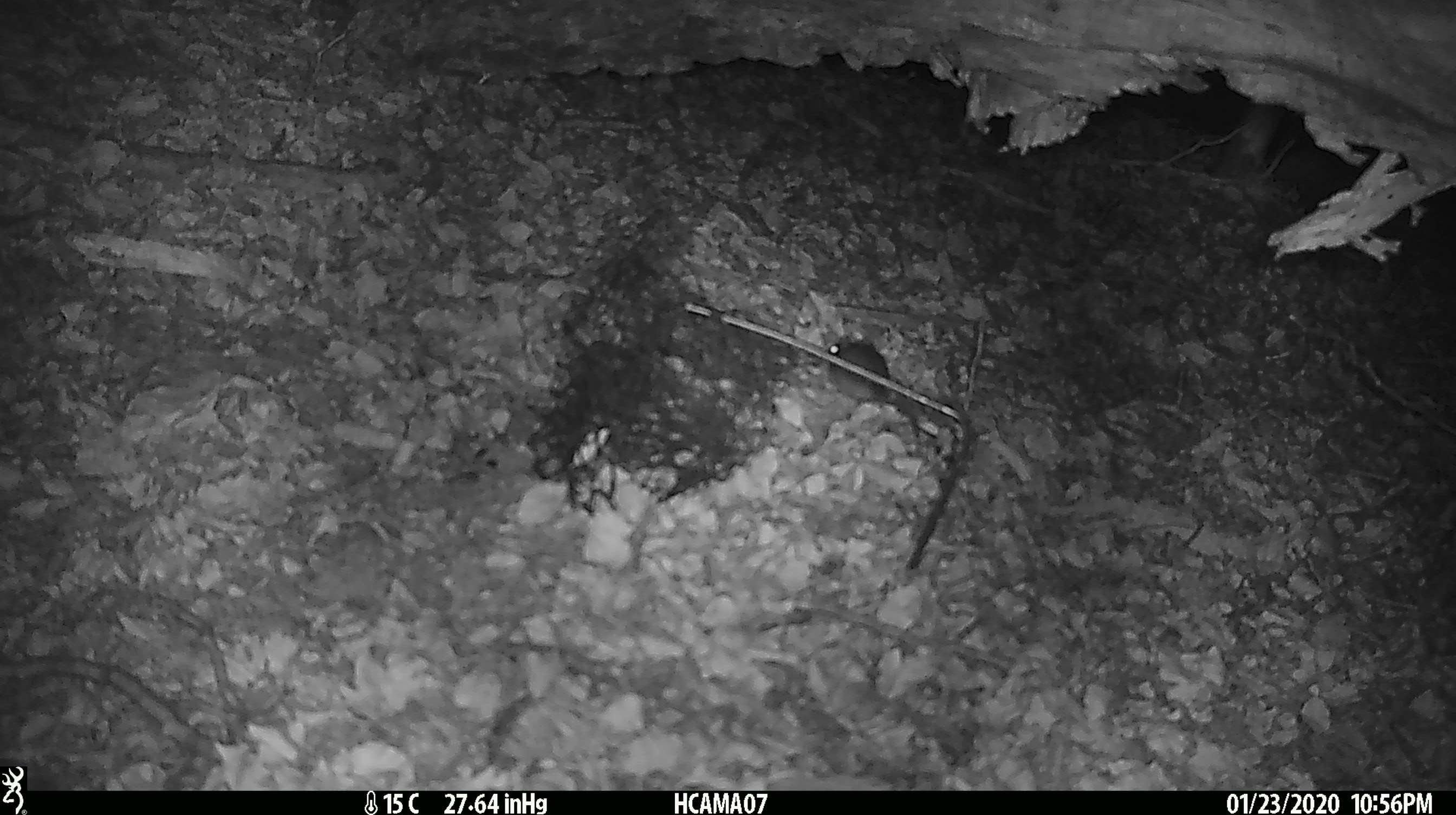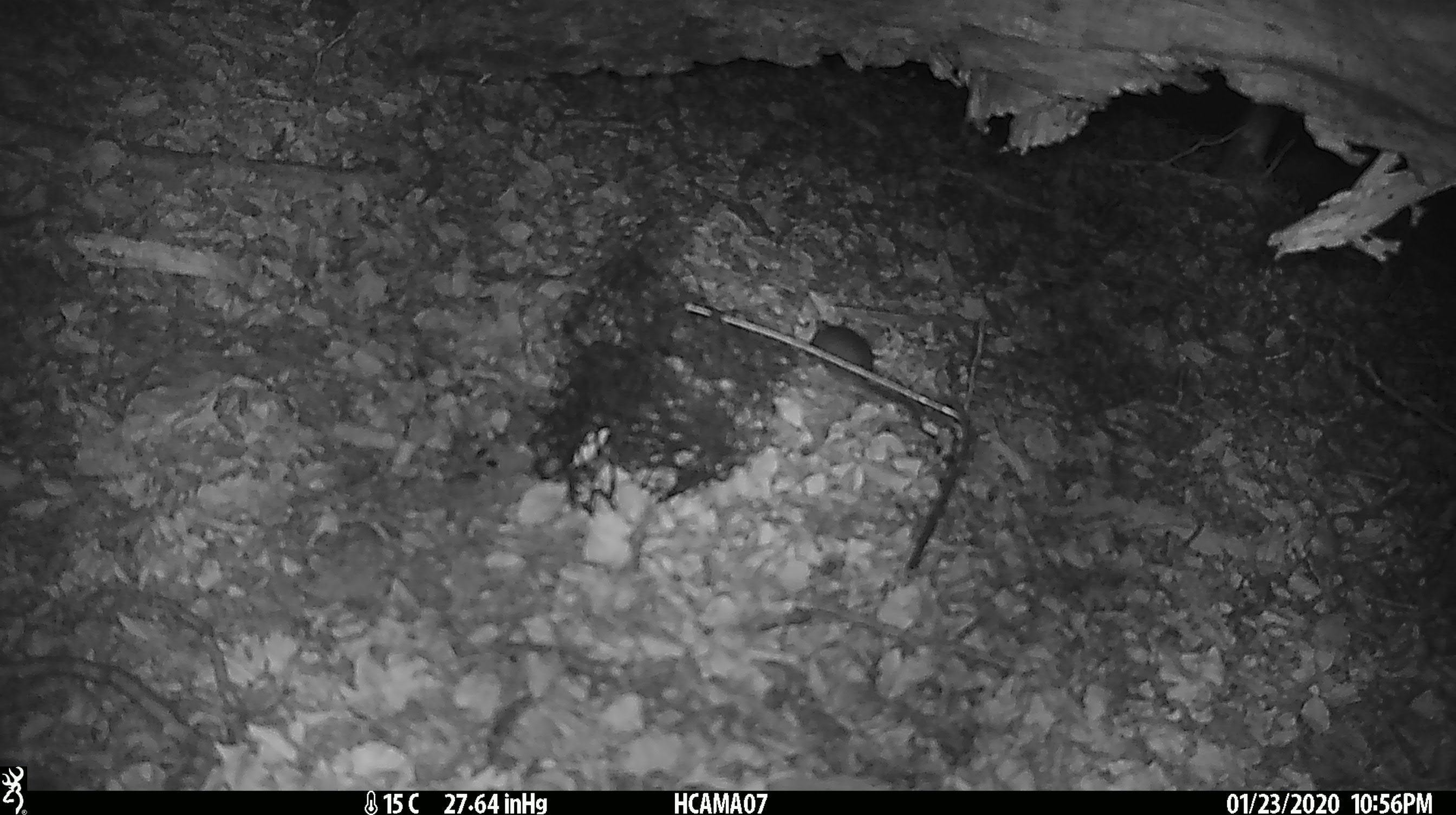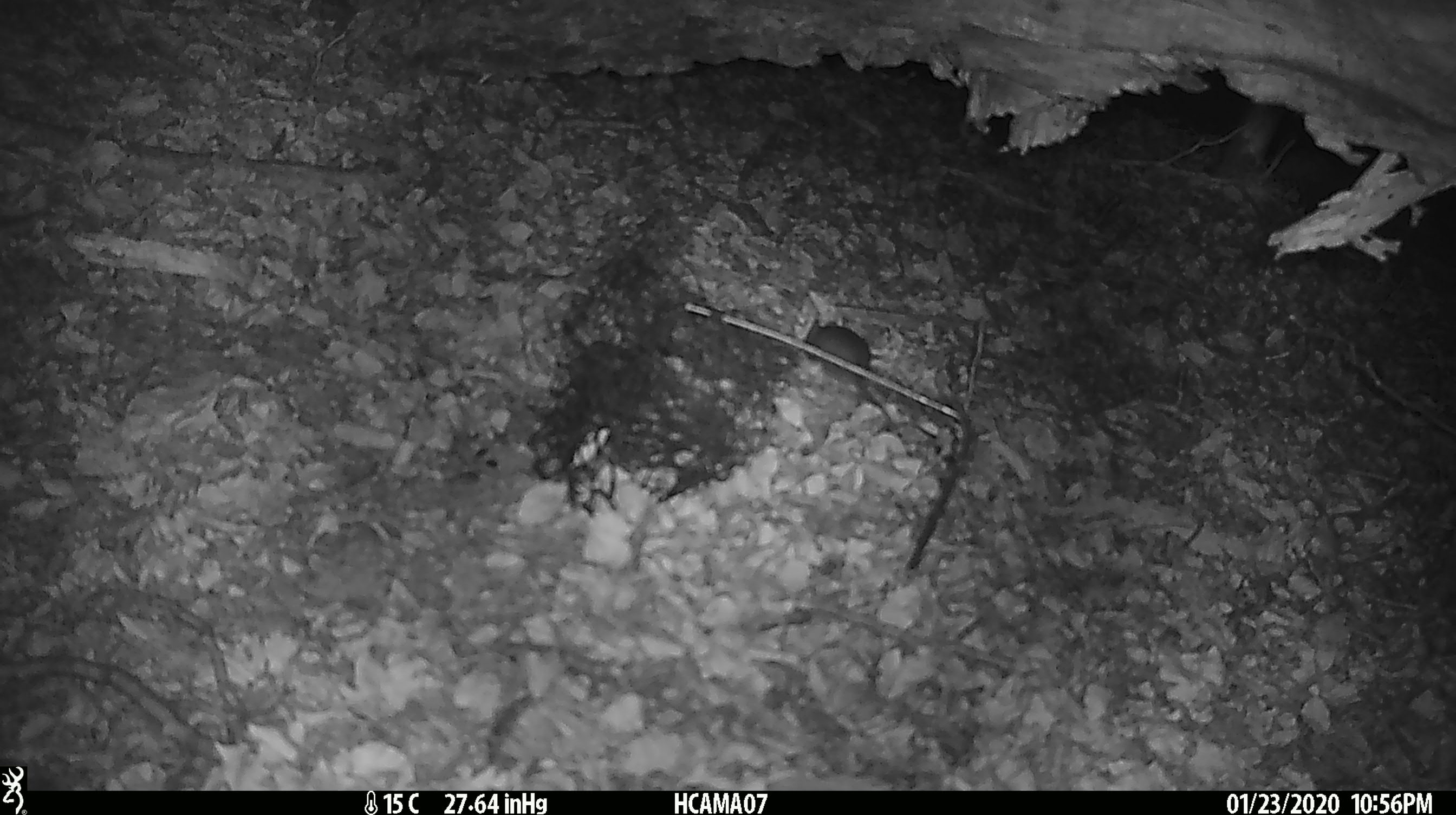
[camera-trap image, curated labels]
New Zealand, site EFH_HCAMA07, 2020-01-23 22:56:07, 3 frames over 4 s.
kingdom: Animalia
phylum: Chordata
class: Mammalia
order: Rodentia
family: Muridae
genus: Mus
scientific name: Mus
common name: mouse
Mouse (Mus).